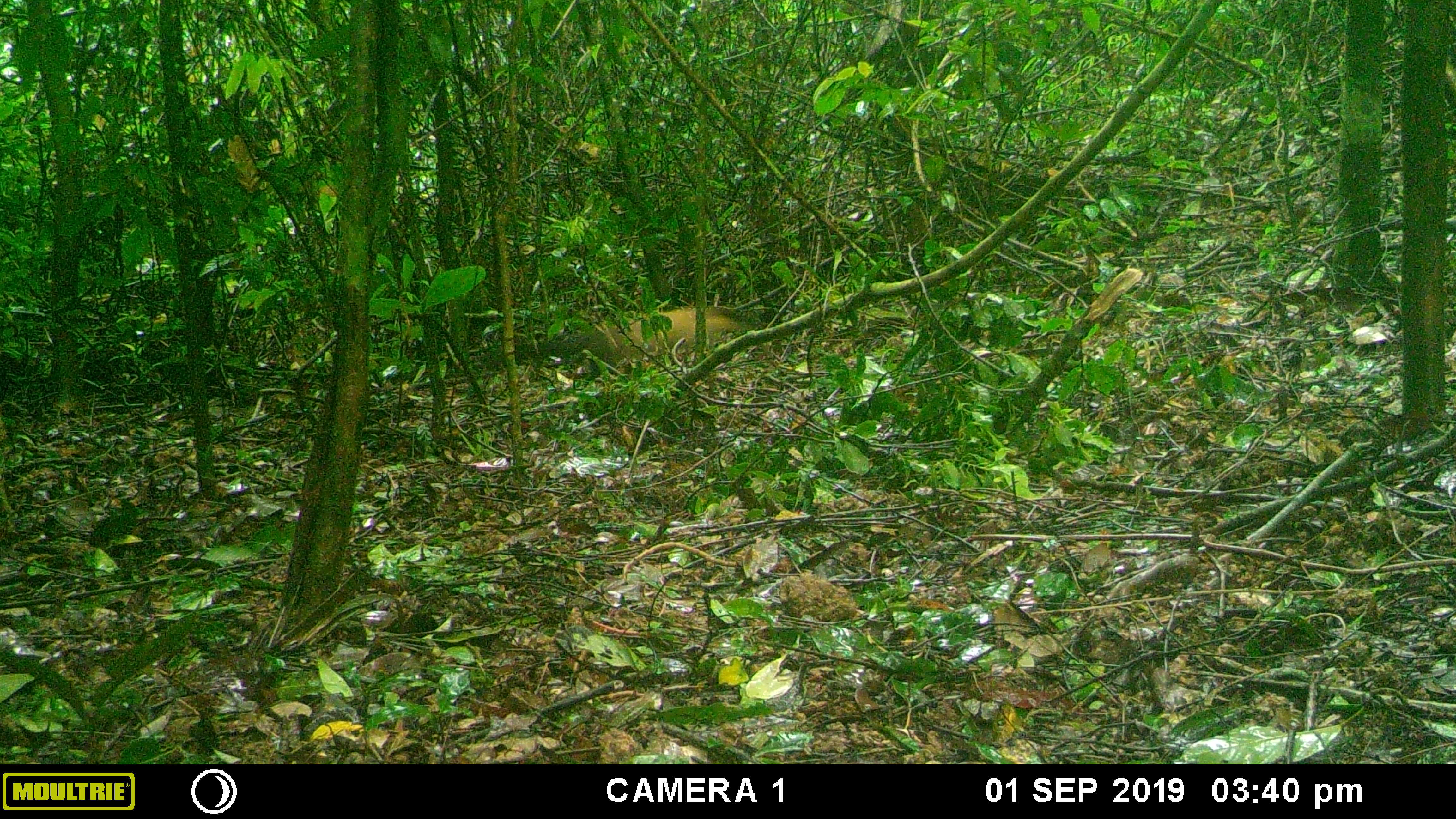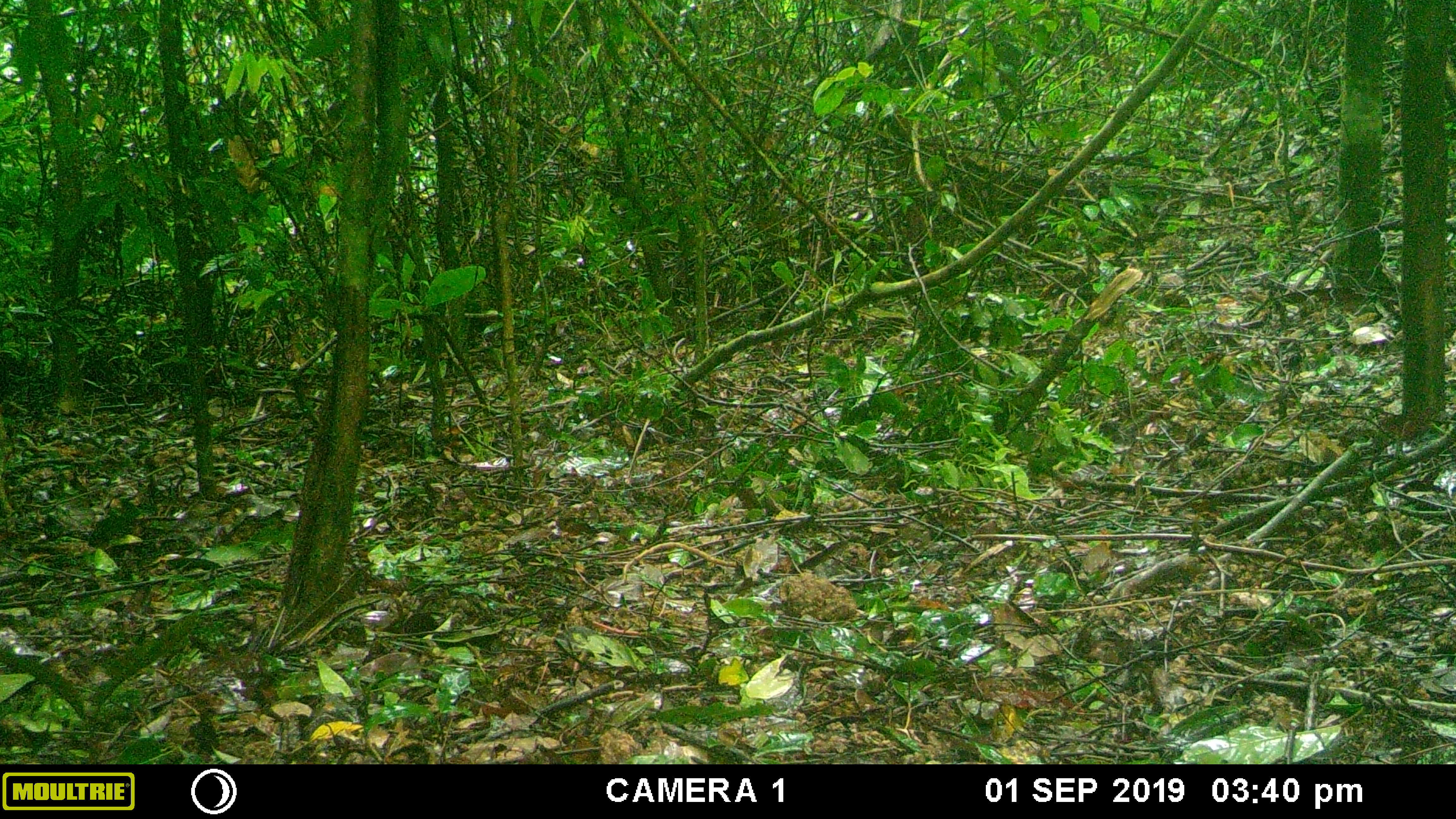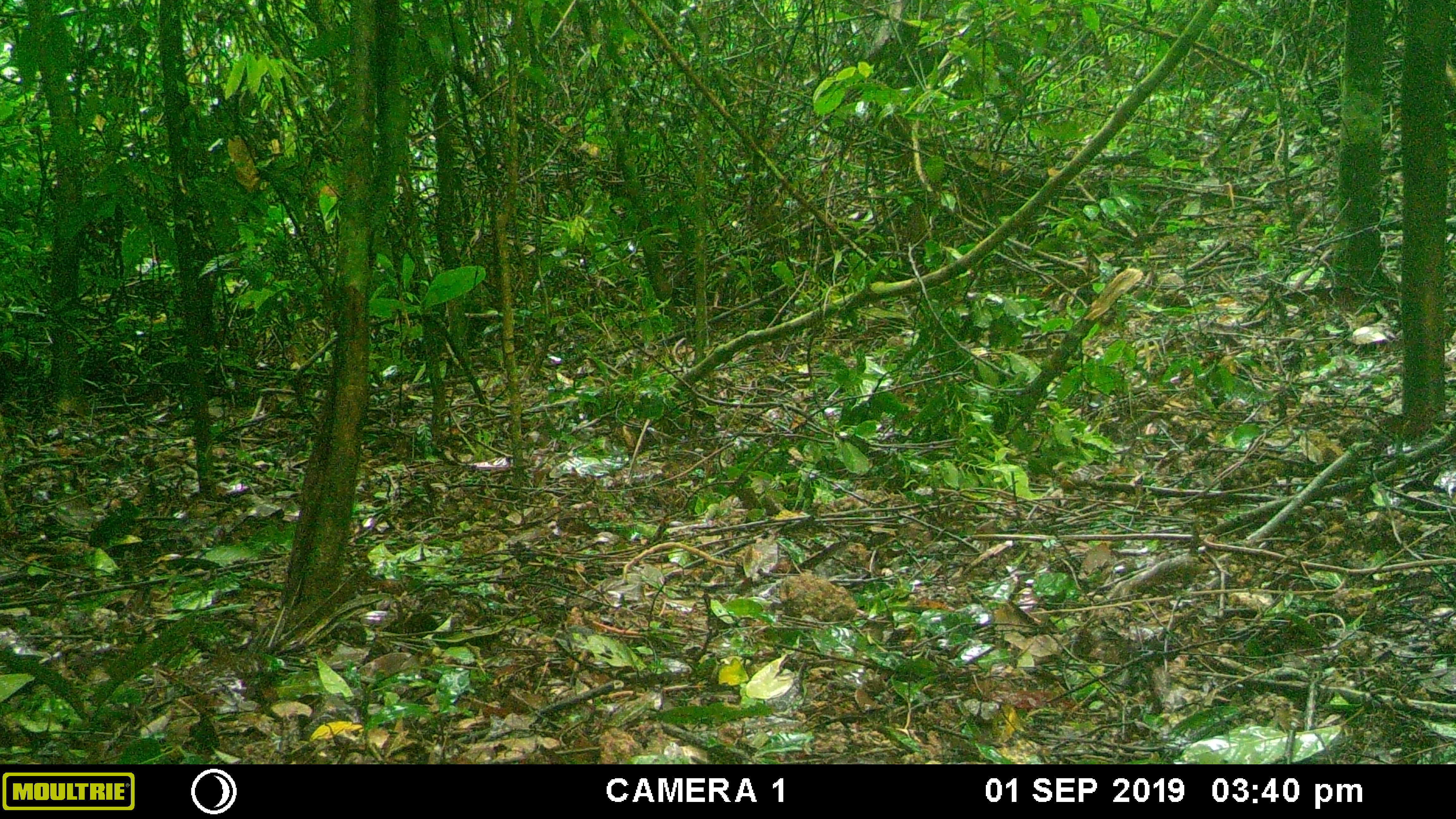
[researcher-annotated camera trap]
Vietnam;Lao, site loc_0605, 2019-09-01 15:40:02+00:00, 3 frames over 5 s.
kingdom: Animalia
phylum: Chordata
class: Mammalia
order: Carnivora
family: Mustelidae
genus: Martes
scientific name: Martes flavigula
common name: yellow-throated marten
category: yellow throated marten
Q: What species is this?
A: Yellow throated marten (yellow-throated marten) (Martes flavigula).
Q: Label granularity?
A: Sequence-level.